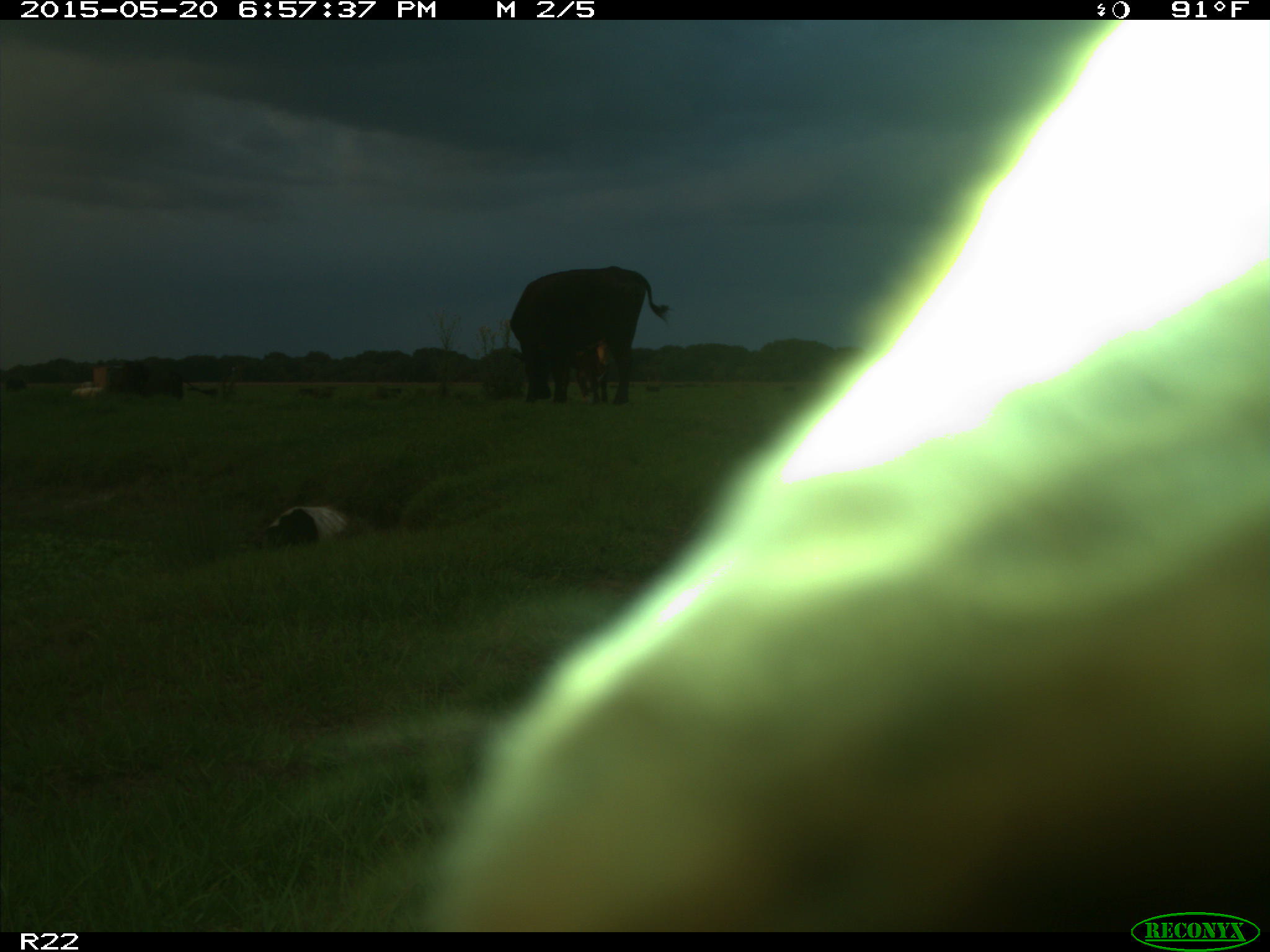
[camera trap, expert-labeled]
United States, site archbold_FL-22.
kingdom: Animalia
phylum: Chordata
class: Mammalia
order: Artiodactyla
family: Bovidae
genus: Bos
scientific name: Bos taurus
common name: domestic cow